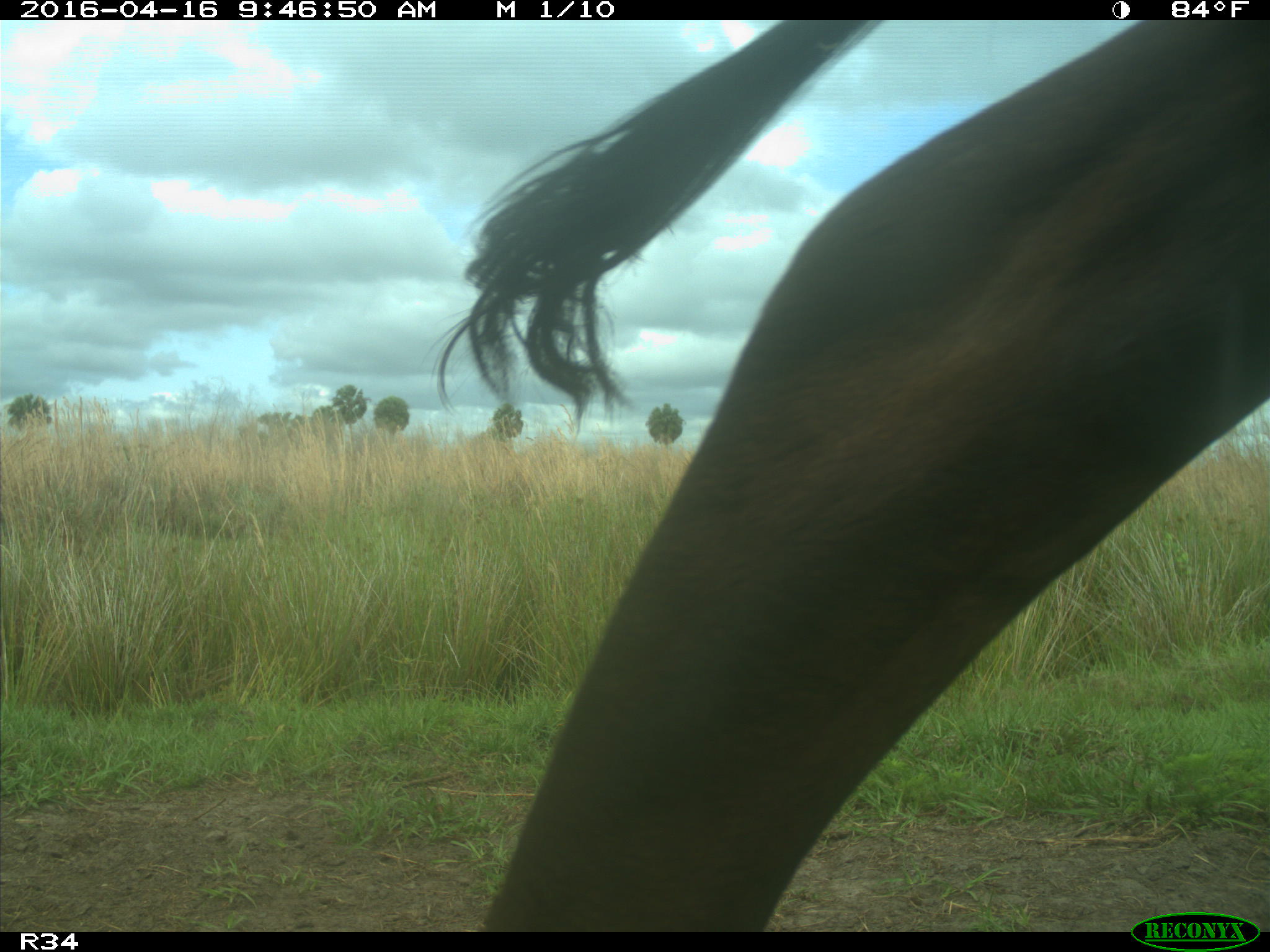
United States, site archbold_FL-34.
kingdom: Animalia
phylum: Chordata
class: Mammalia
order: Artiodactyla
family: Bovidae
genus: Bos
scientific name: Bos taurus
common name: domestic cow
Bos taurus (domestic cow).